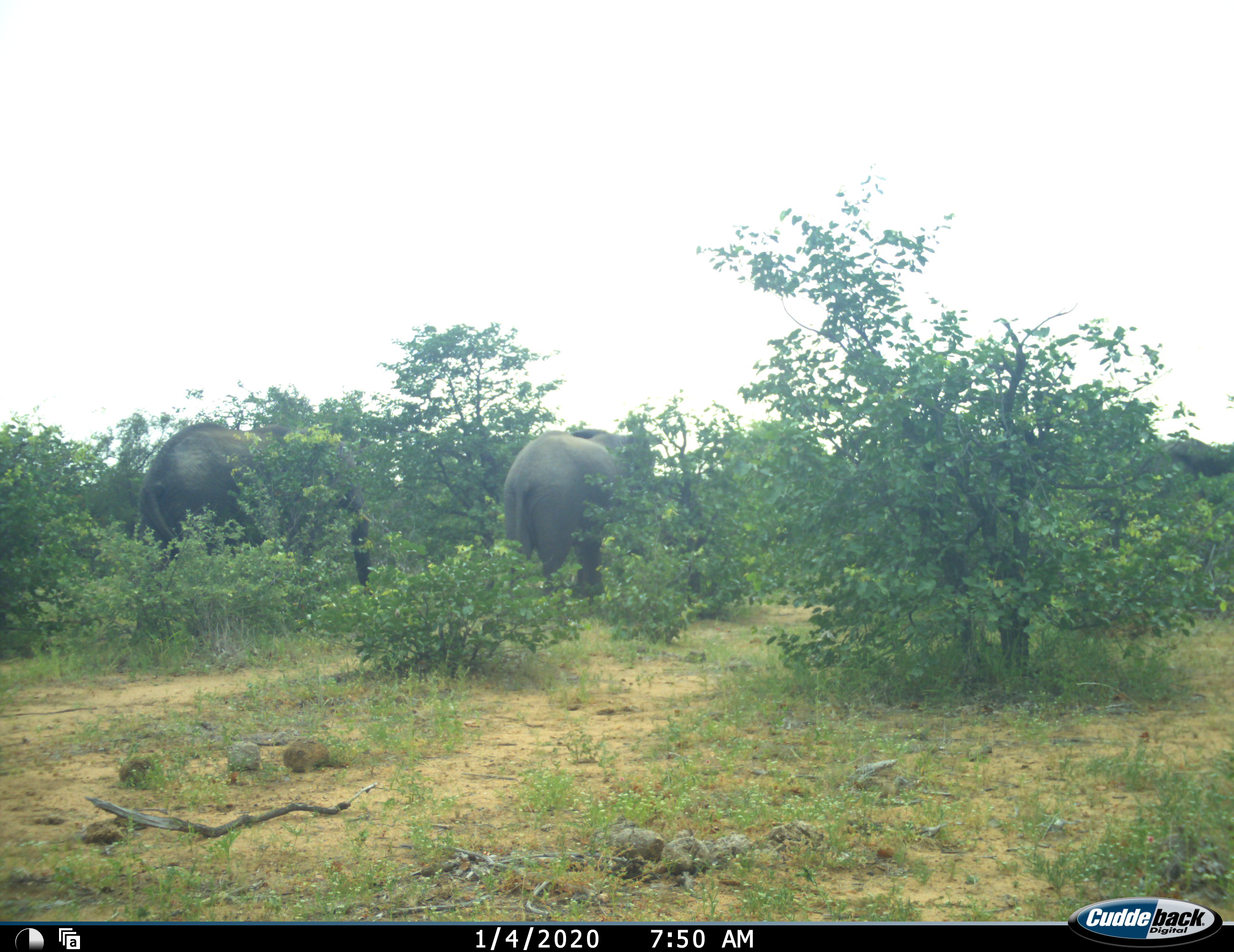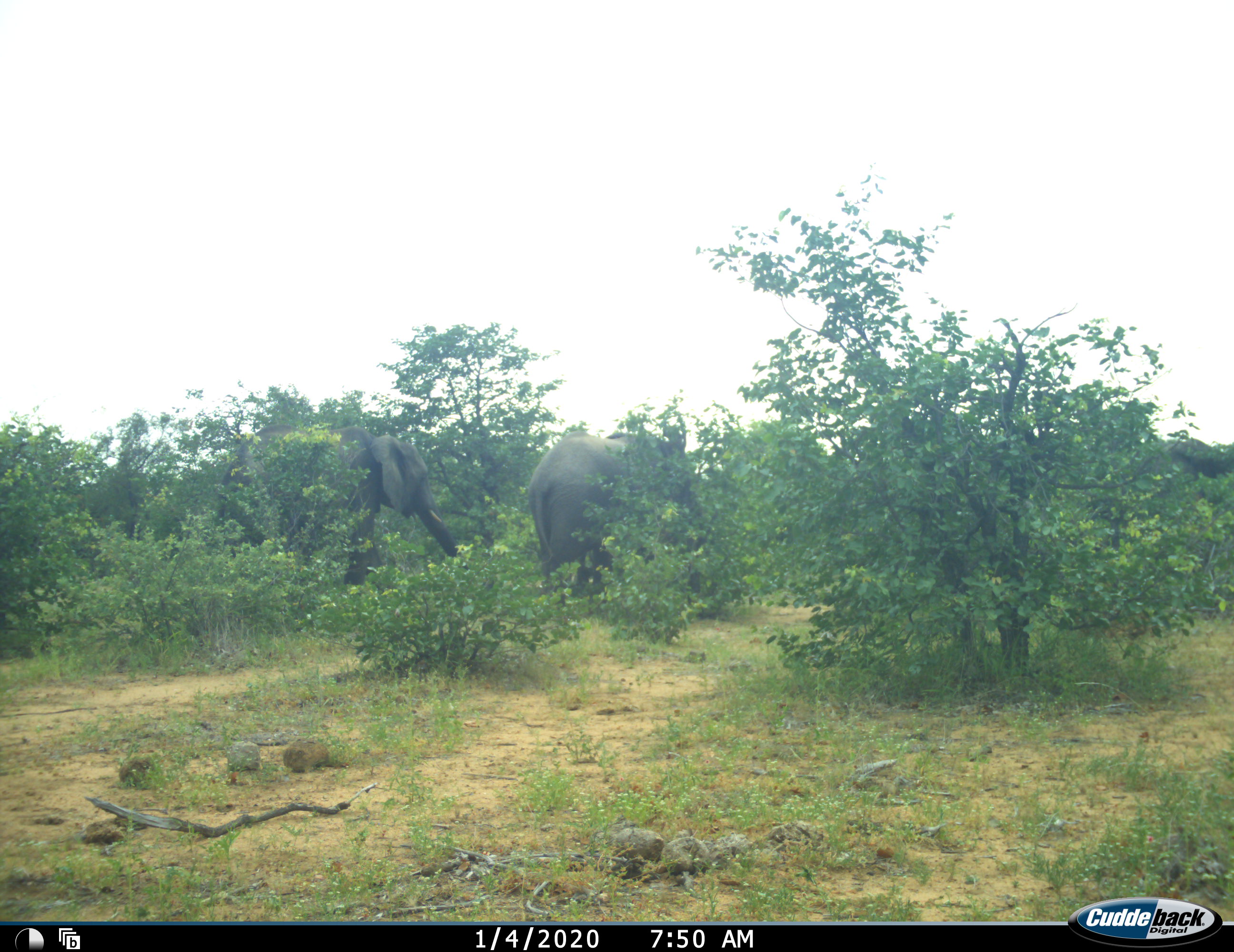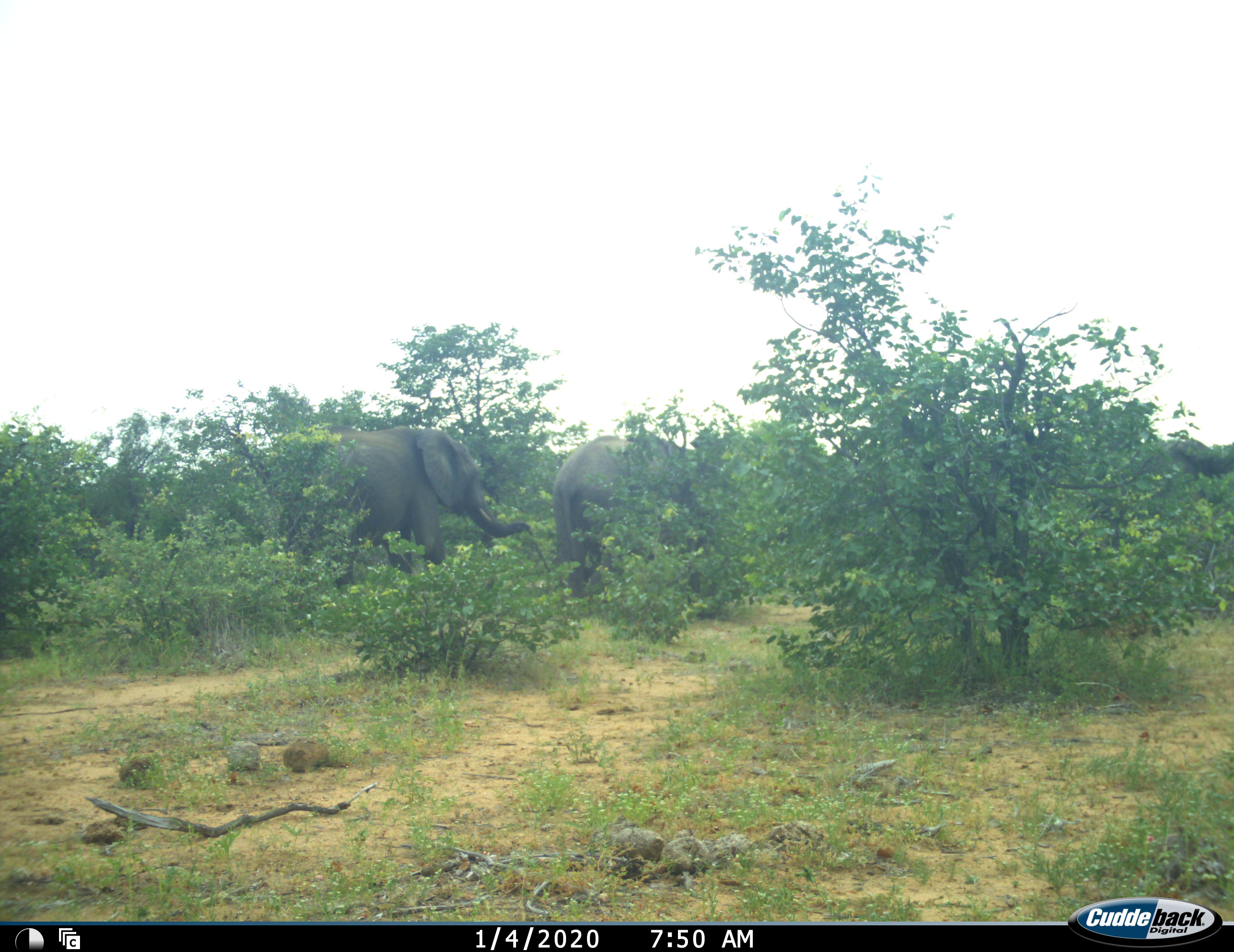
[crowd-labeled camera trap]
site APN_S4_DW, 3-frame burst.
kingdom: Animalia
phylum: Chordata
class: Mammalia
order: Proboscidea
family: Elephantidae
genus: Loxodonta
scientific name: Loxodonta africana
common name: african bush elephant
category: elephant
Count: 2.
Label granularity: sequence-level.